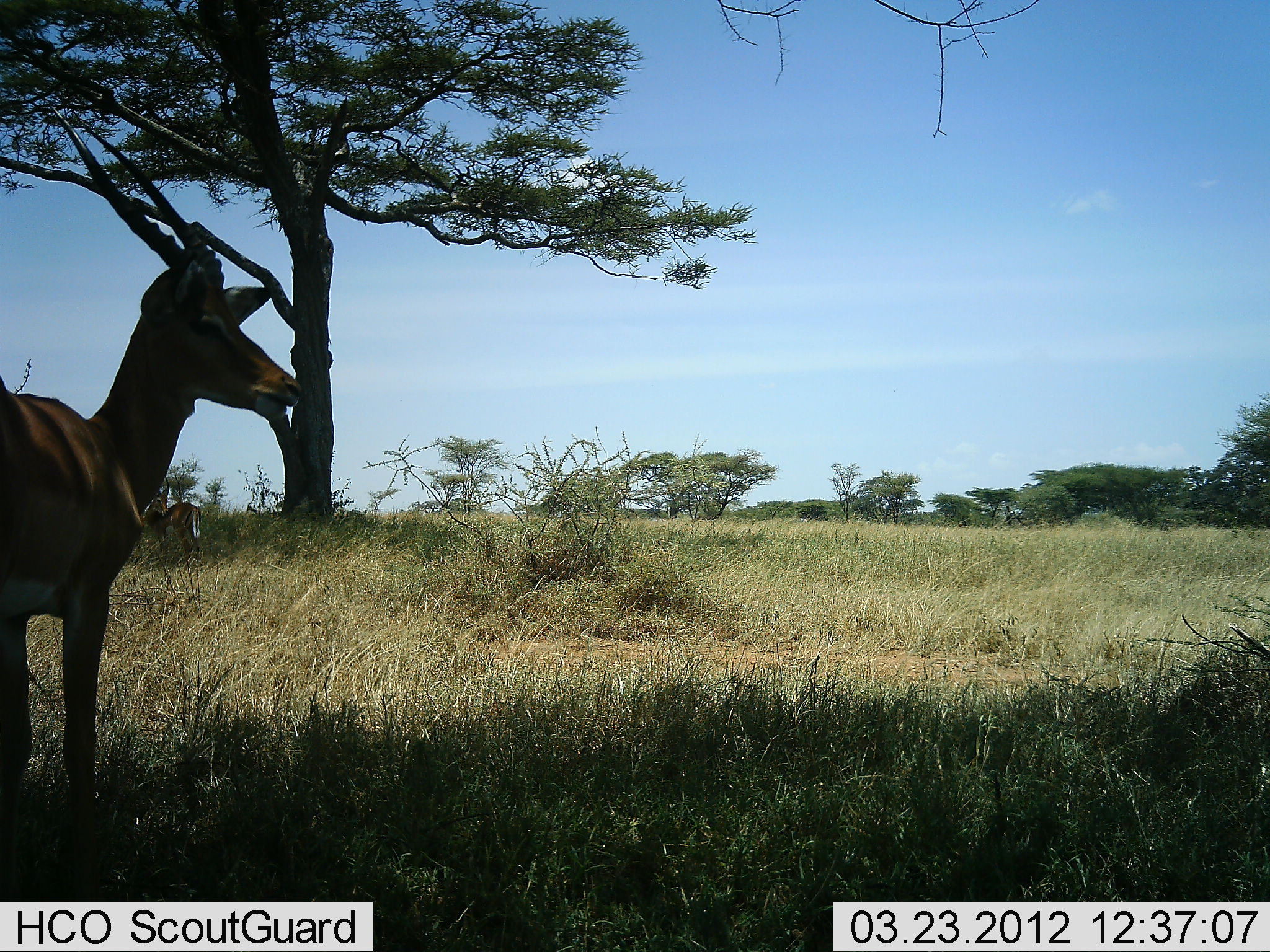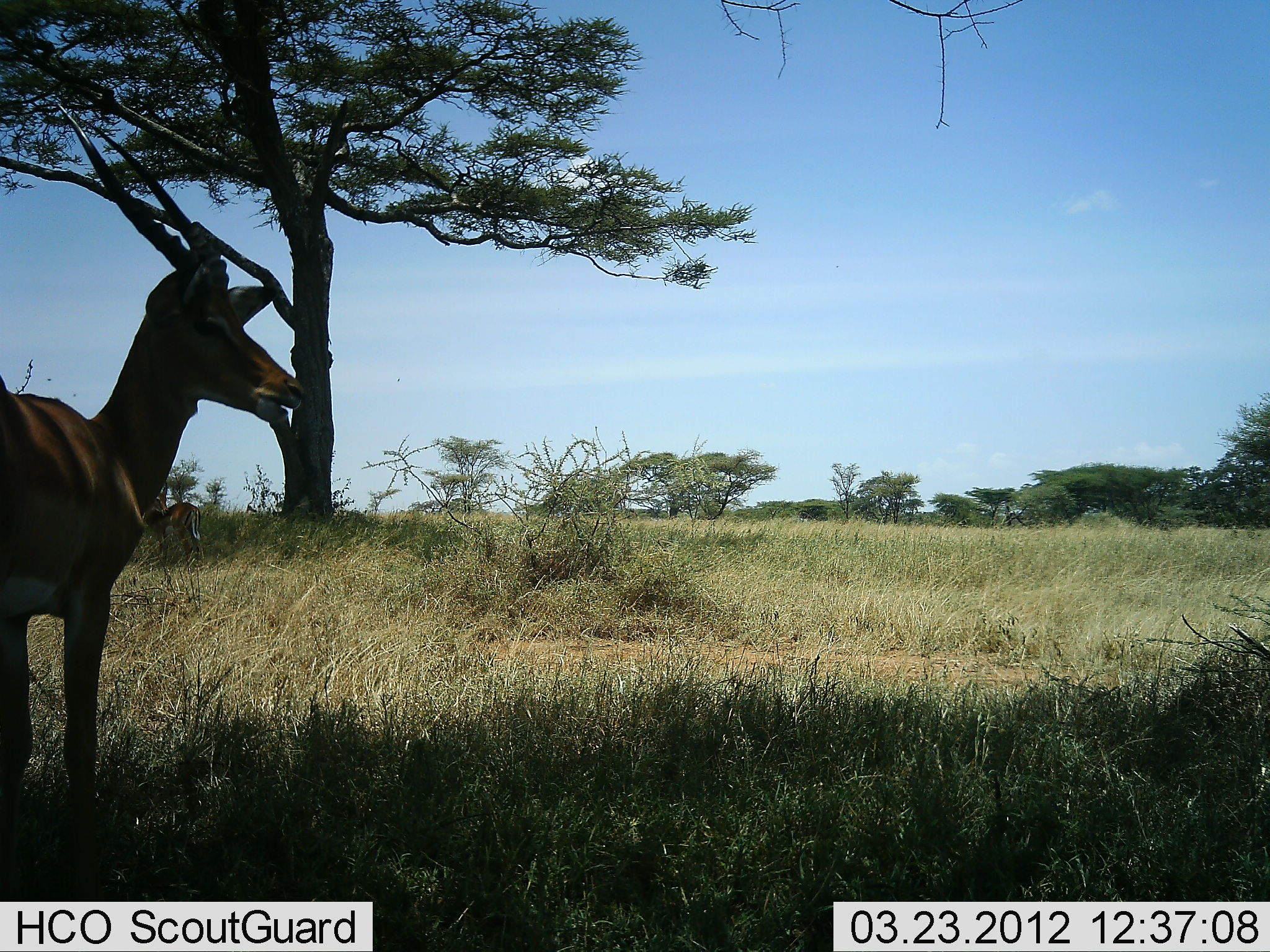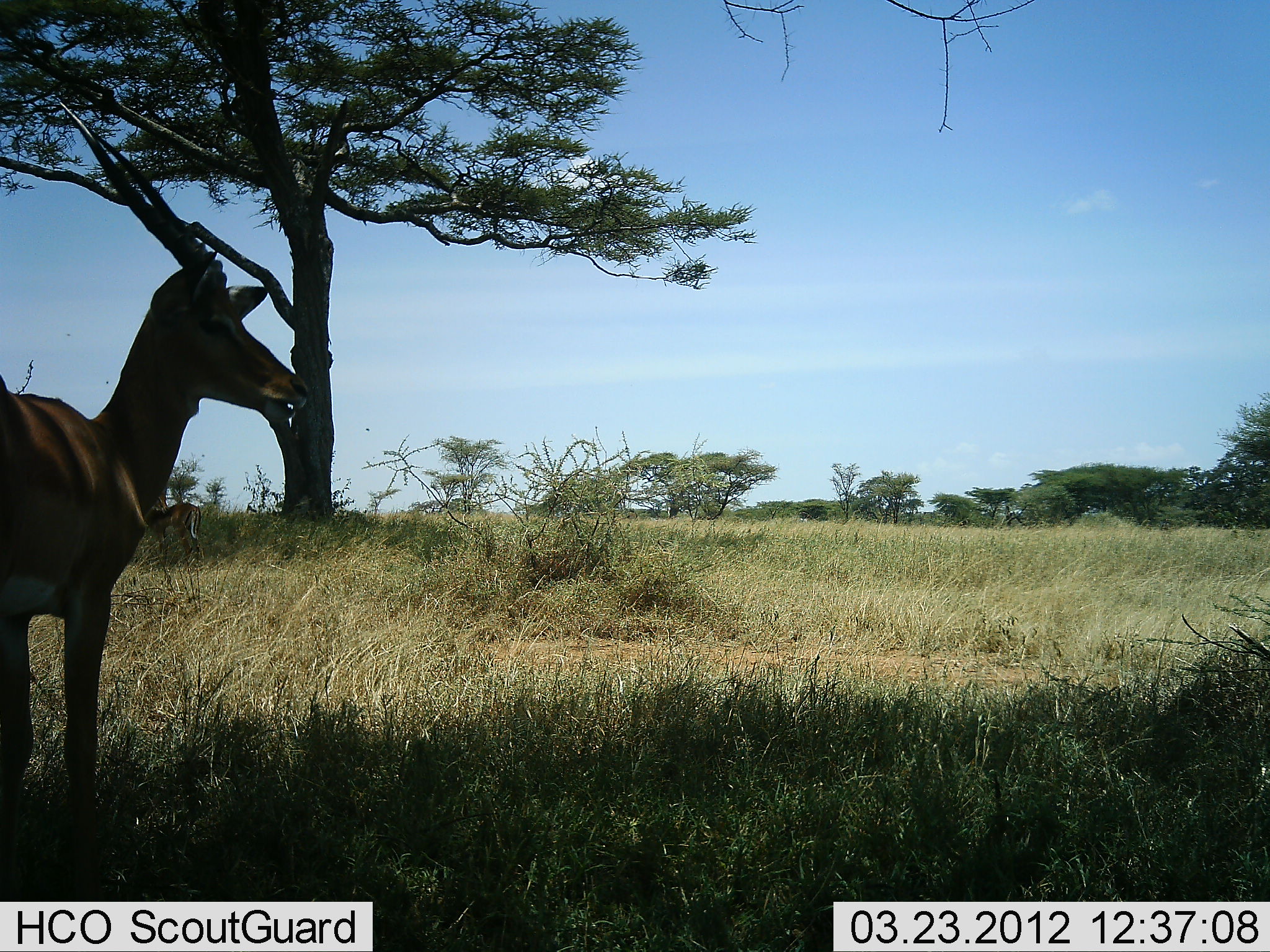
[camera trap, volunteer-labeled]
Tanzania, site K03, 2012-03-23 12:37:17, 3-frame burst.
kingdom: Animalia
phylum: Chordata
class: Mammalia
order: Artiodactyla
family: Bovidae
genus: Aepyceros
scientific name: Aepyceros melampus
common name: impala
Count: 1.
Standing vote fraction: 100%.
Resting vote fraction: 0%.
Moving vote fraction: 0%.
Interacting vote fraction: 0%.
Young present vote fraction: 0%.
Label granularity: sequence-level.